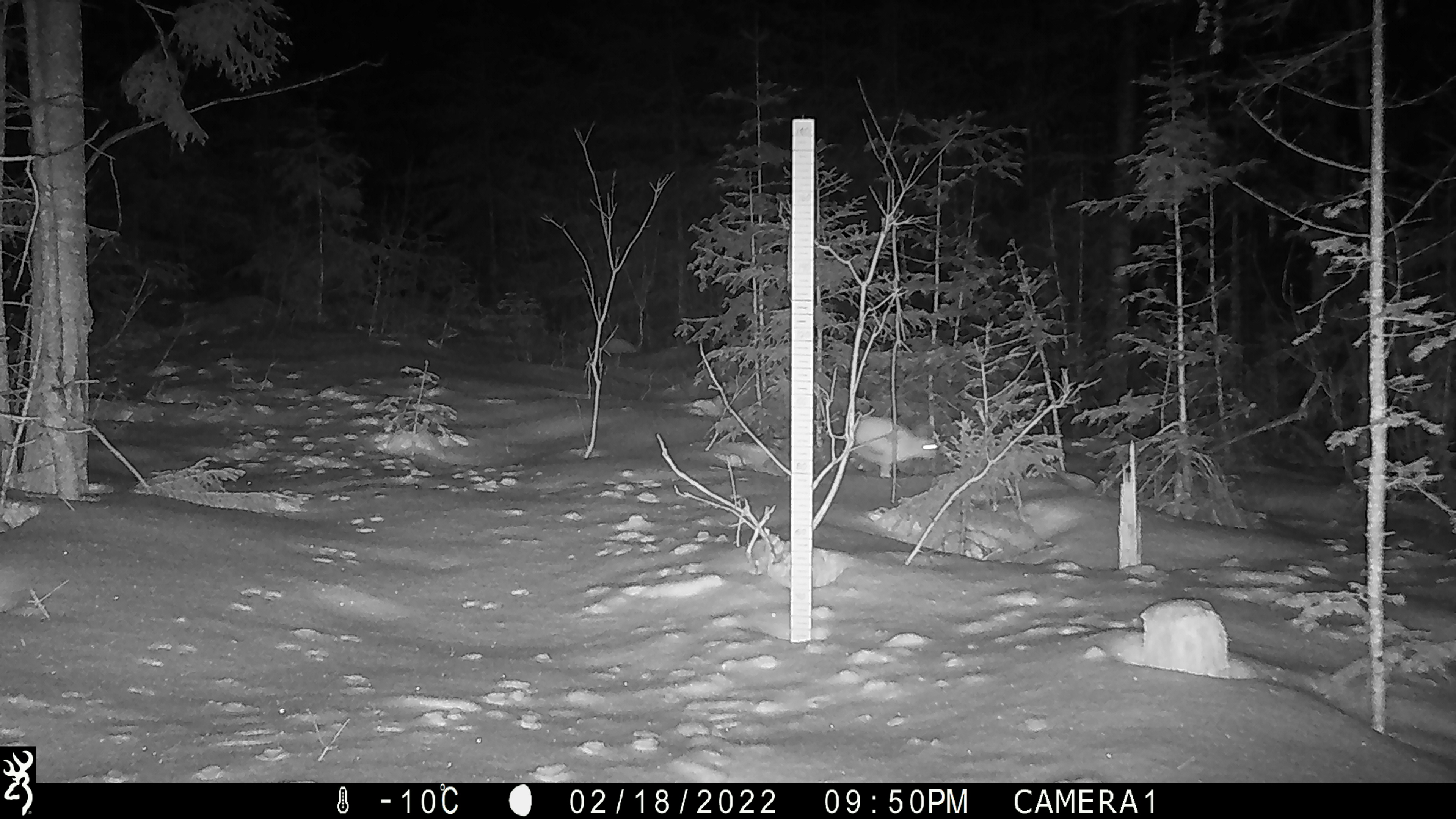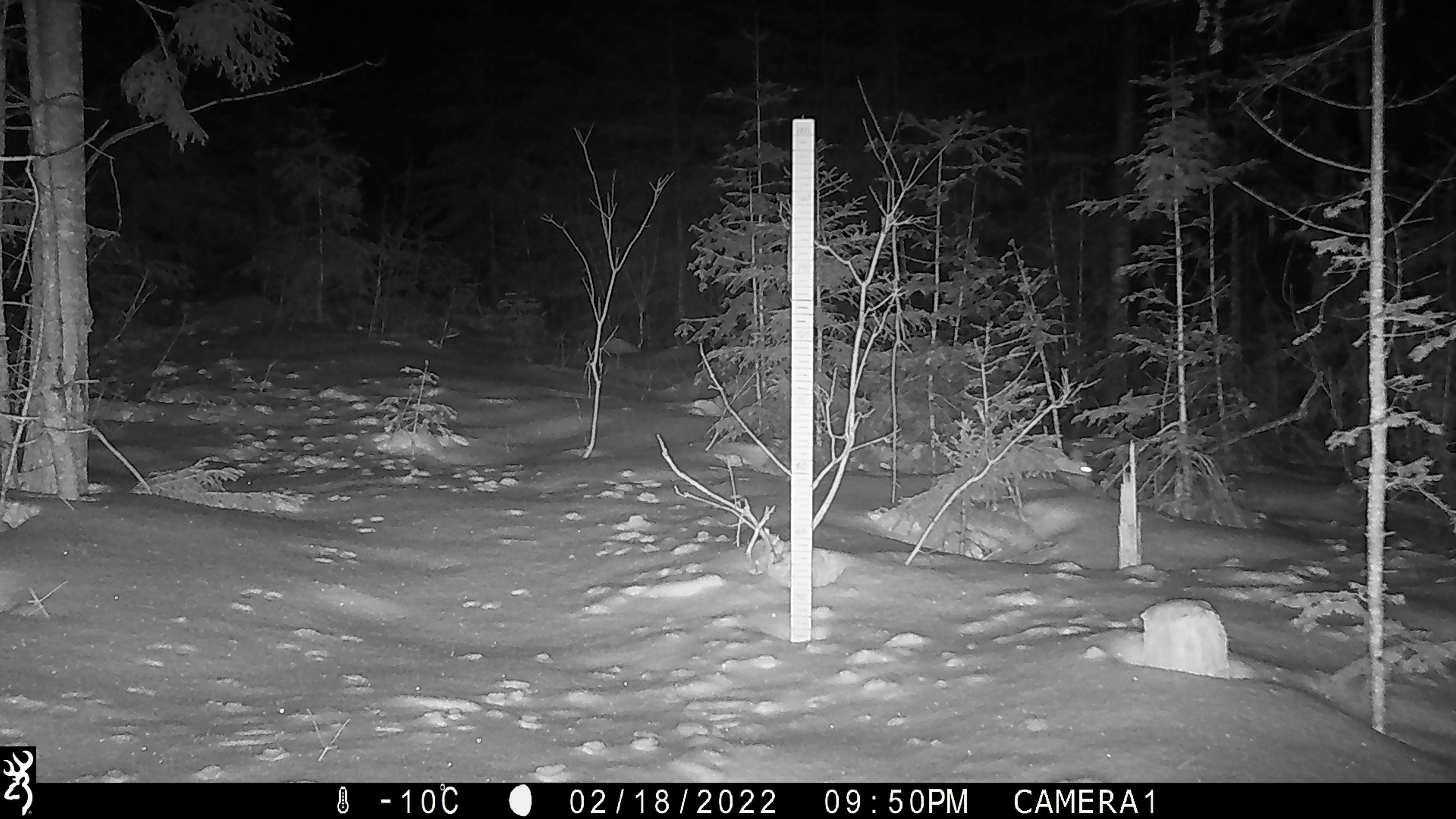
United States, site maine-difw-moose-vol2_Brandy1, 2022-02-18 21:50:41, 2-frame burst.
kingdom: Animalia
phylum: Chordata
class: Mammalia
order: Lagomorpha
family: Leporidae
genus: Lepus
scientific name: Lepus americanus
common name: snowshoe hare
Snowshoe hare (Lepus americanus).